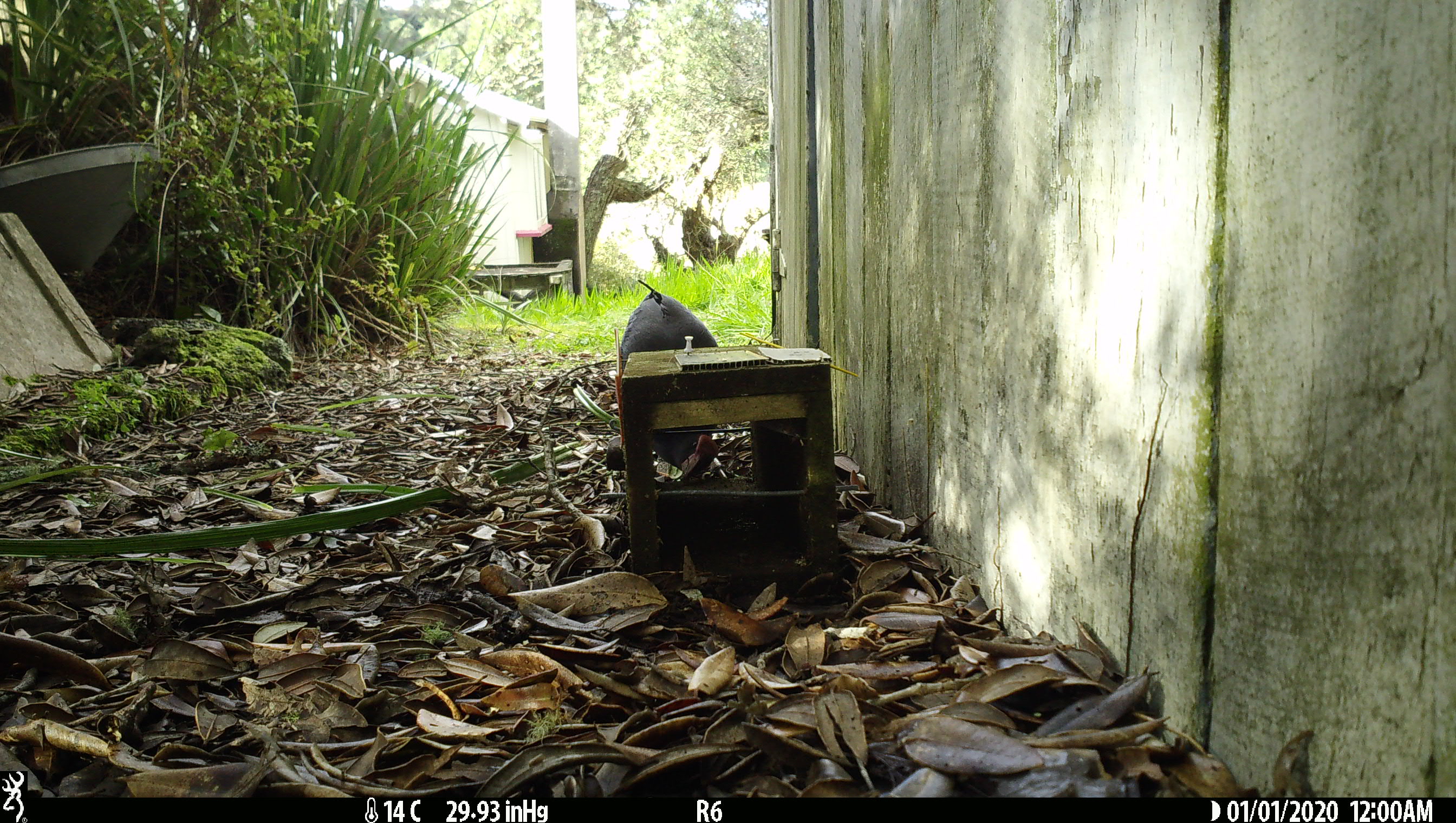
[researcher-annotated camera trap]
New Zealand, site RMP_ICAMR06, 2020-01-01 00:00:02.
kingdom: Animalia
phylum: Chordata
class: Aves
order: Gruiformes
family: Rallidae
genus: Porphyrio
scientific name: Porphyrio melanotus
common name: australasian swamphen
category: pukeko